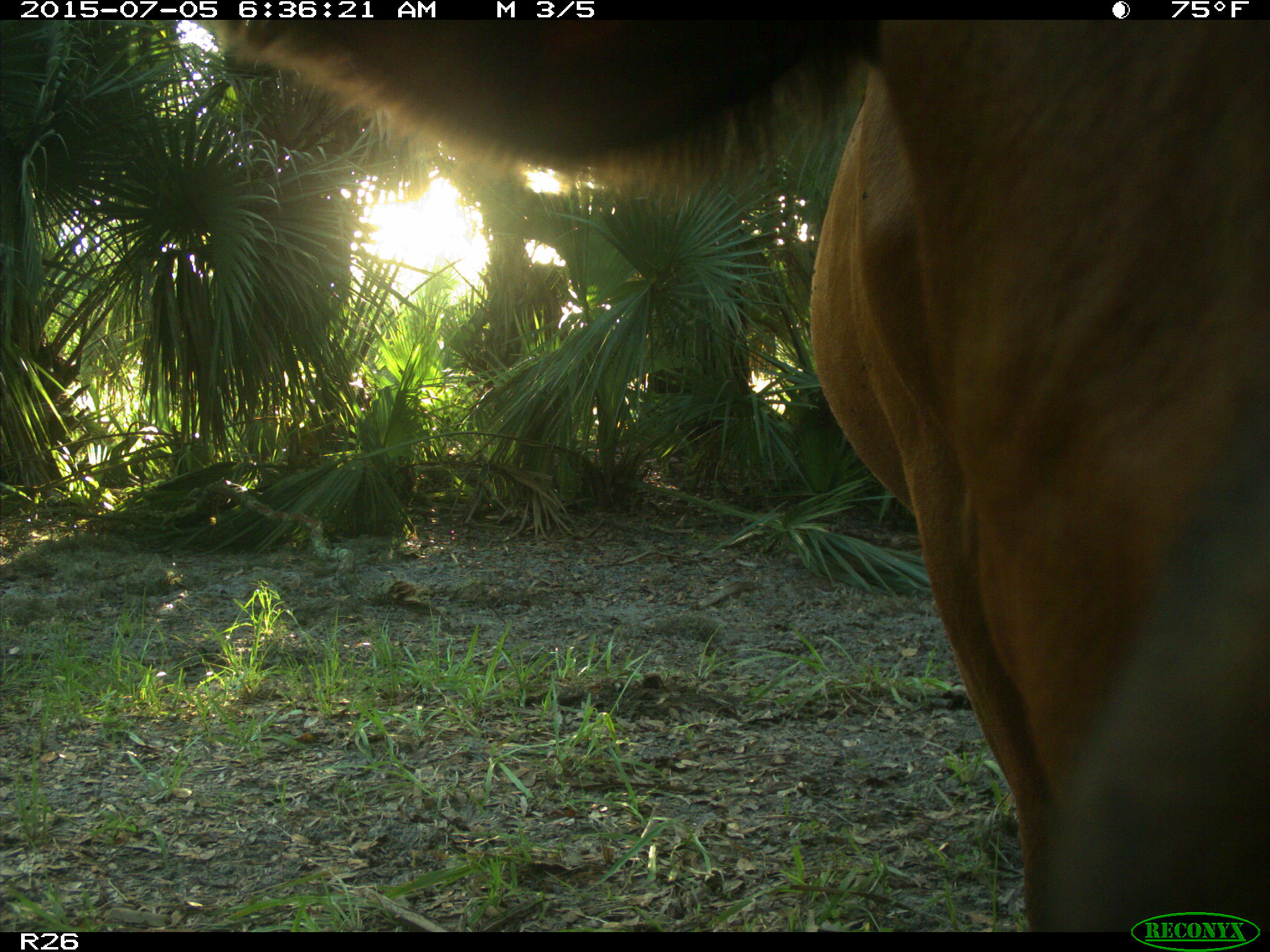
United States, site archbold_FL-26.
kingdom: Animalia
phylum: Chordata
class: Mammalia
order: Artiodactyla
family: Bovidae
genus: Bos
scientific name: Bos taurus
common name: domestic cow